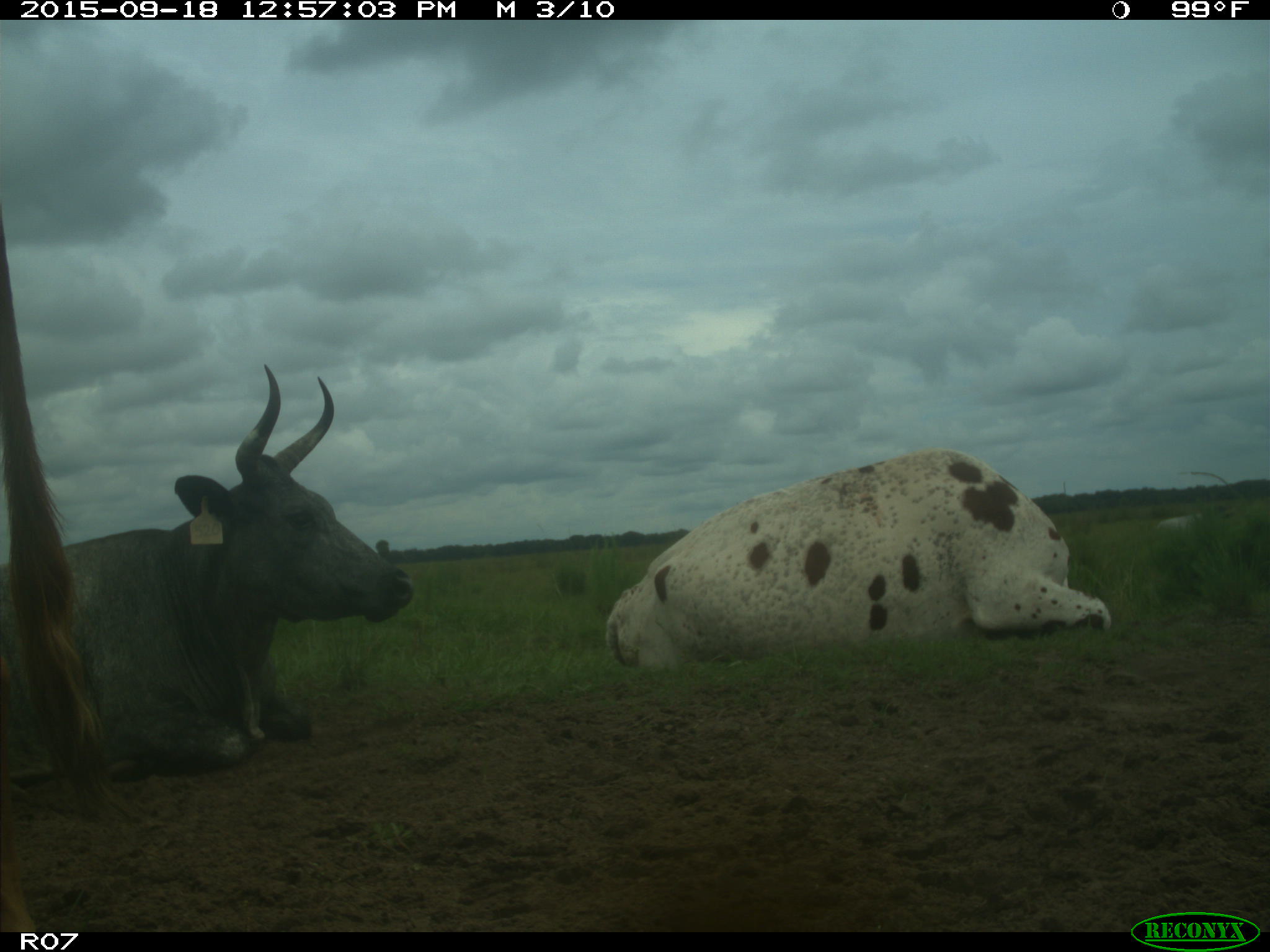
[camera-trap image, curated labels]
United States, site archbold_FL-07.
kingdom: Animalia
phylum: Chordata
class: Mammalia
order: Artiodactyla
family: Bovidae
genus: Bos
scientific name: Bos taurus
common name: domestic cow